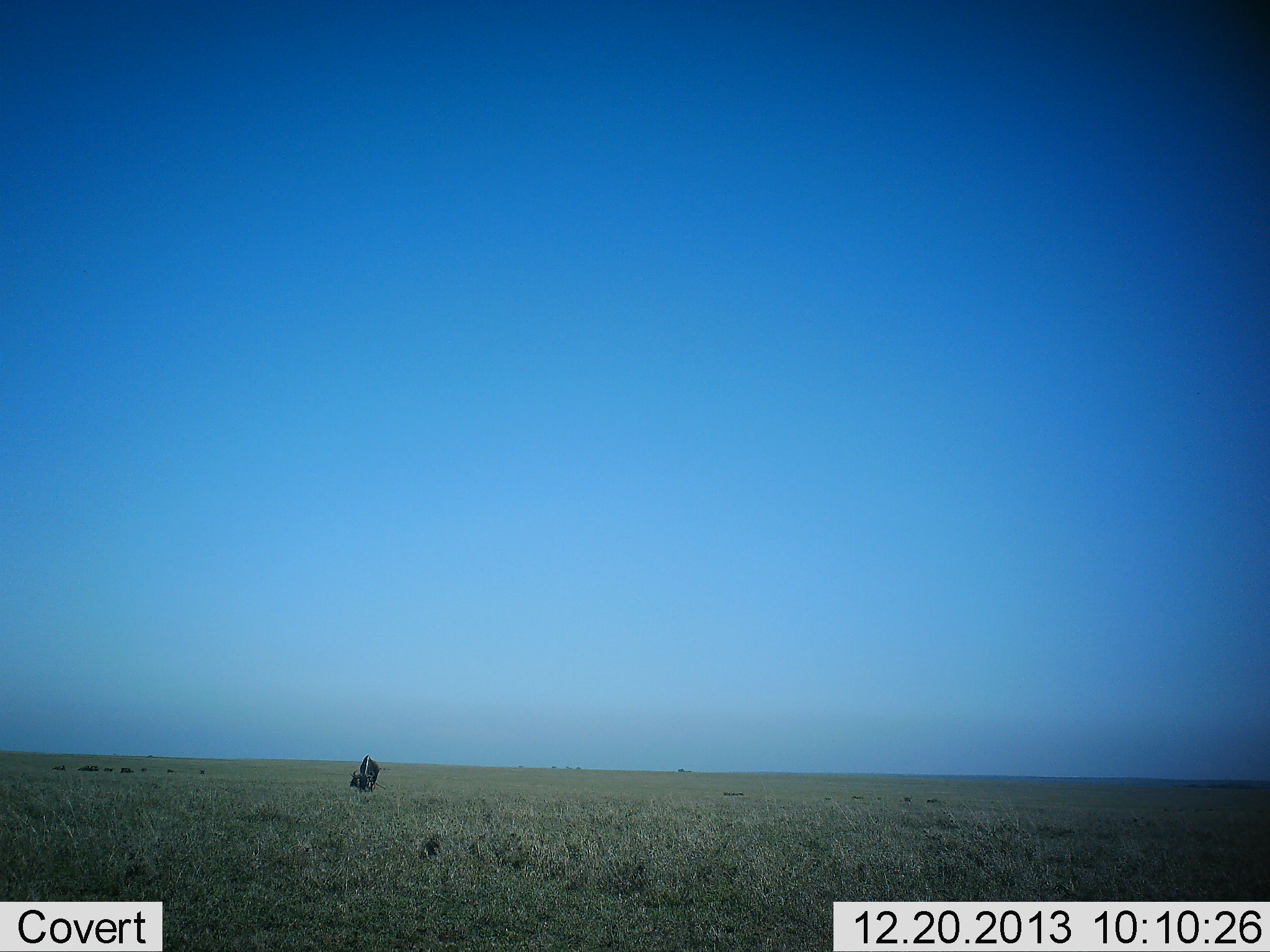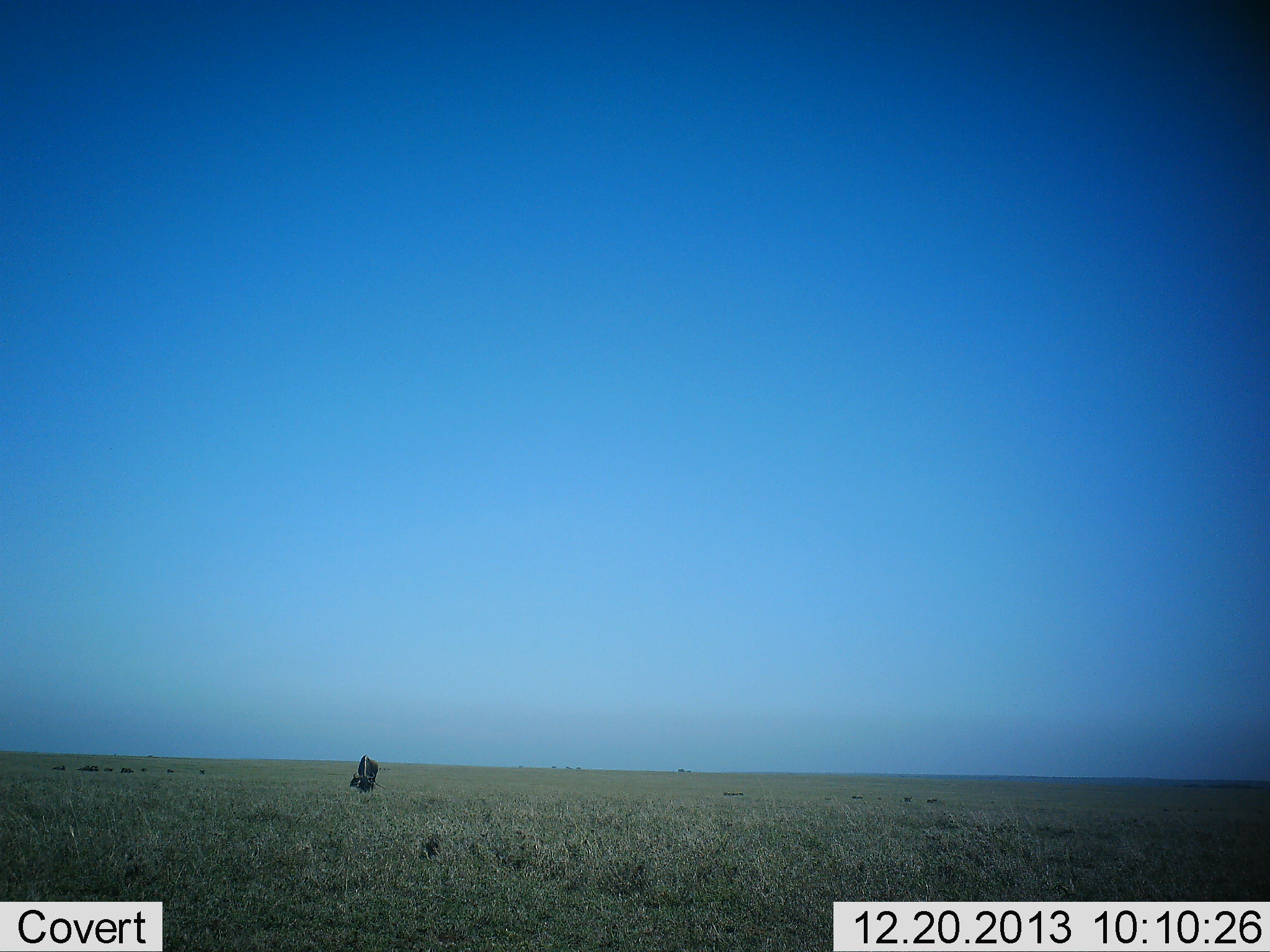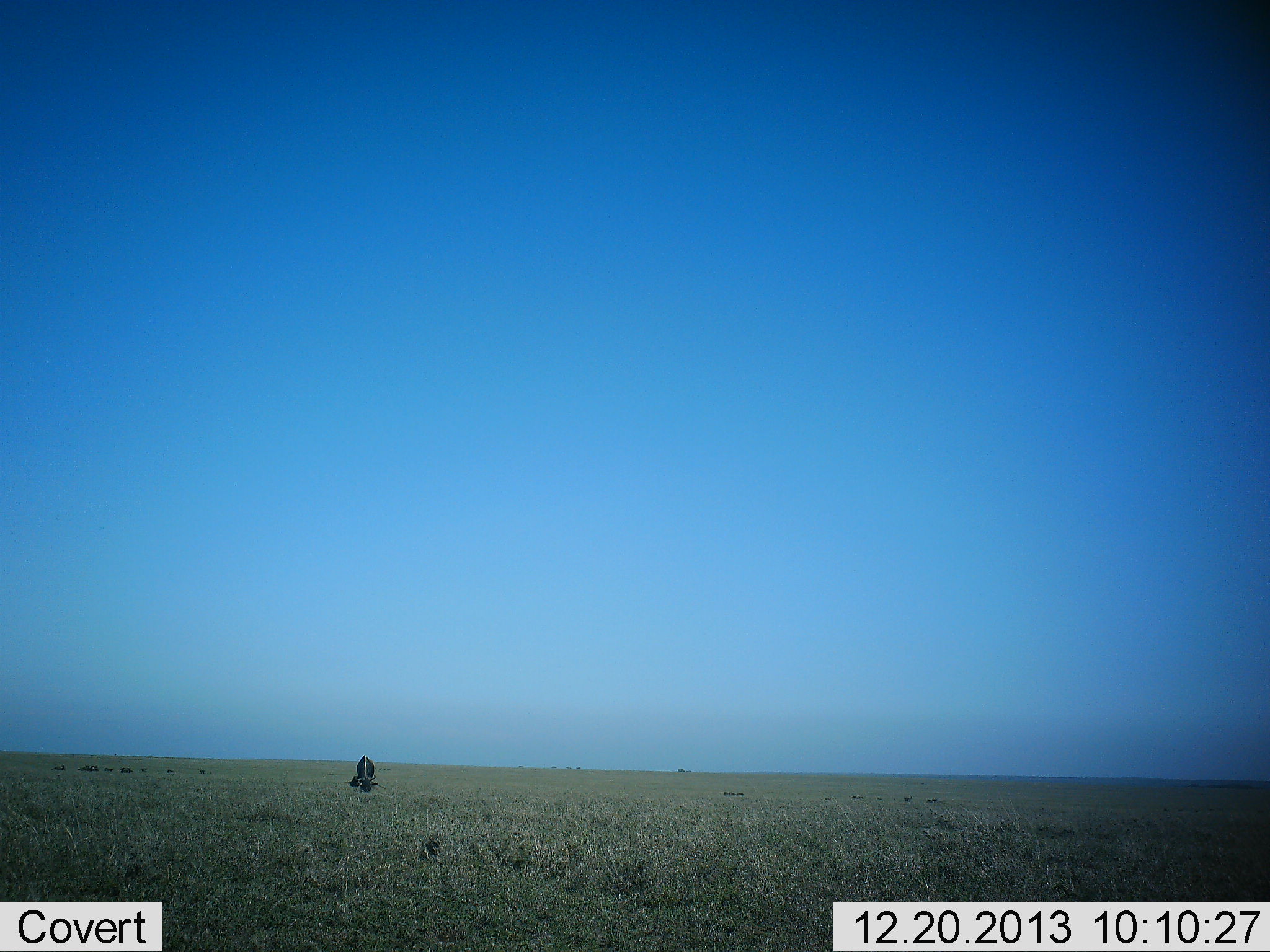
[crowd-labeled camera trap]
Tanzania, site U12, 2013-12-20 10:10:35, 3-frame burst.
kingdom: Animalia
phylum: Chordata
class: Mammalia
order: Artiodactyla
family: Bovidae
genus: Connochaetes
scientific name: Connochaetes taurinus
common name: blue wildebeest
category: wildebeest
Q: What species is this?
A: Wildebeest (blue wildebeest) (Connochaetes taurinus).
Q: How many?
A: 1.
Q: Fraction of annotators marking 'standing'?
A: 10%.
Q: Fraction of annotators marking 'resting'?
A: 20%.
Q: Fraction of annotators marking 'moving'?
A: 0%.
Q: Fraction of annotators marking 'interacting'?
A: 0%.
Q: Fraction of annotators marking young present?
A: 0%.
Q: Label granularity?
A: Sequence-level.